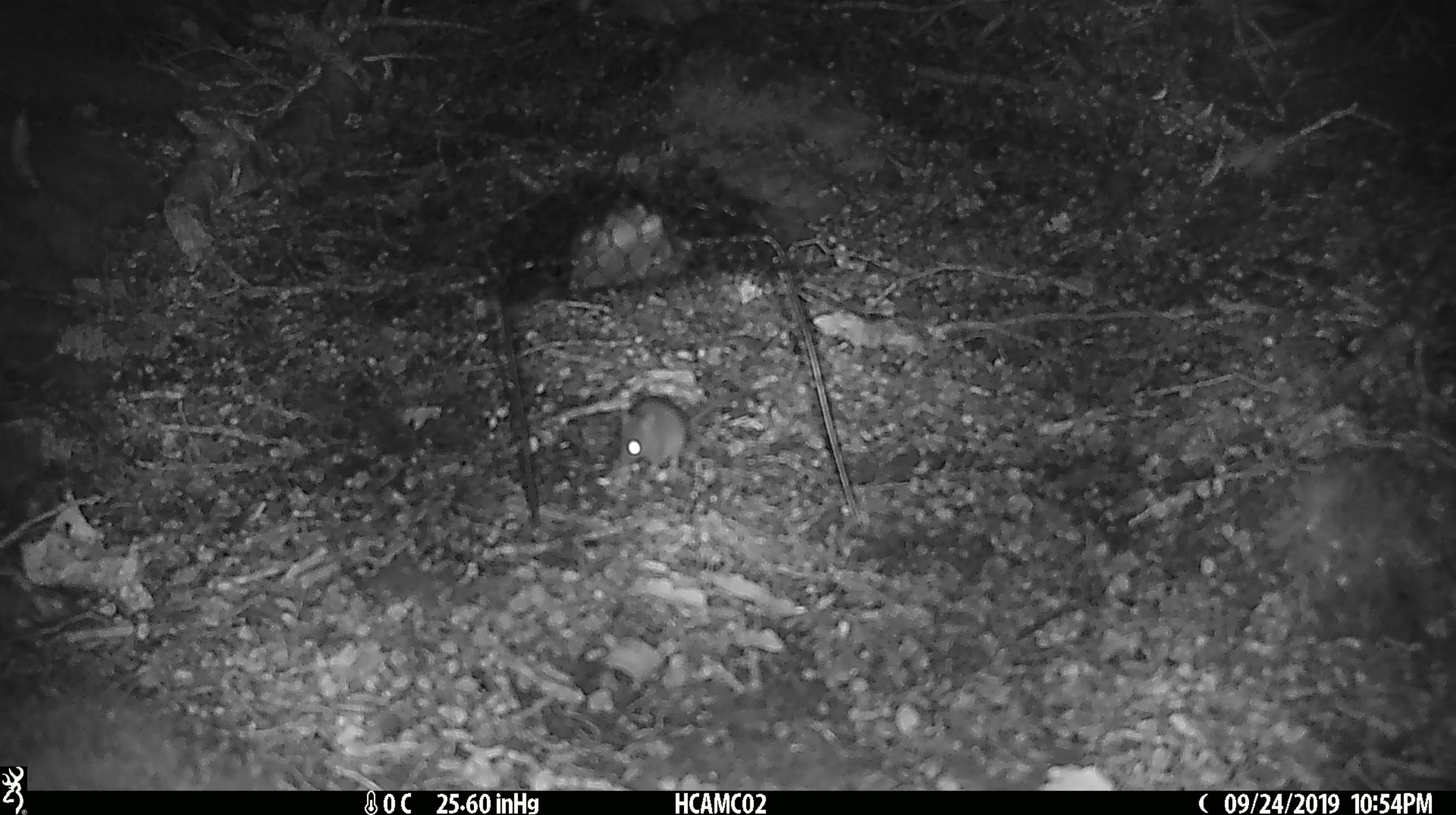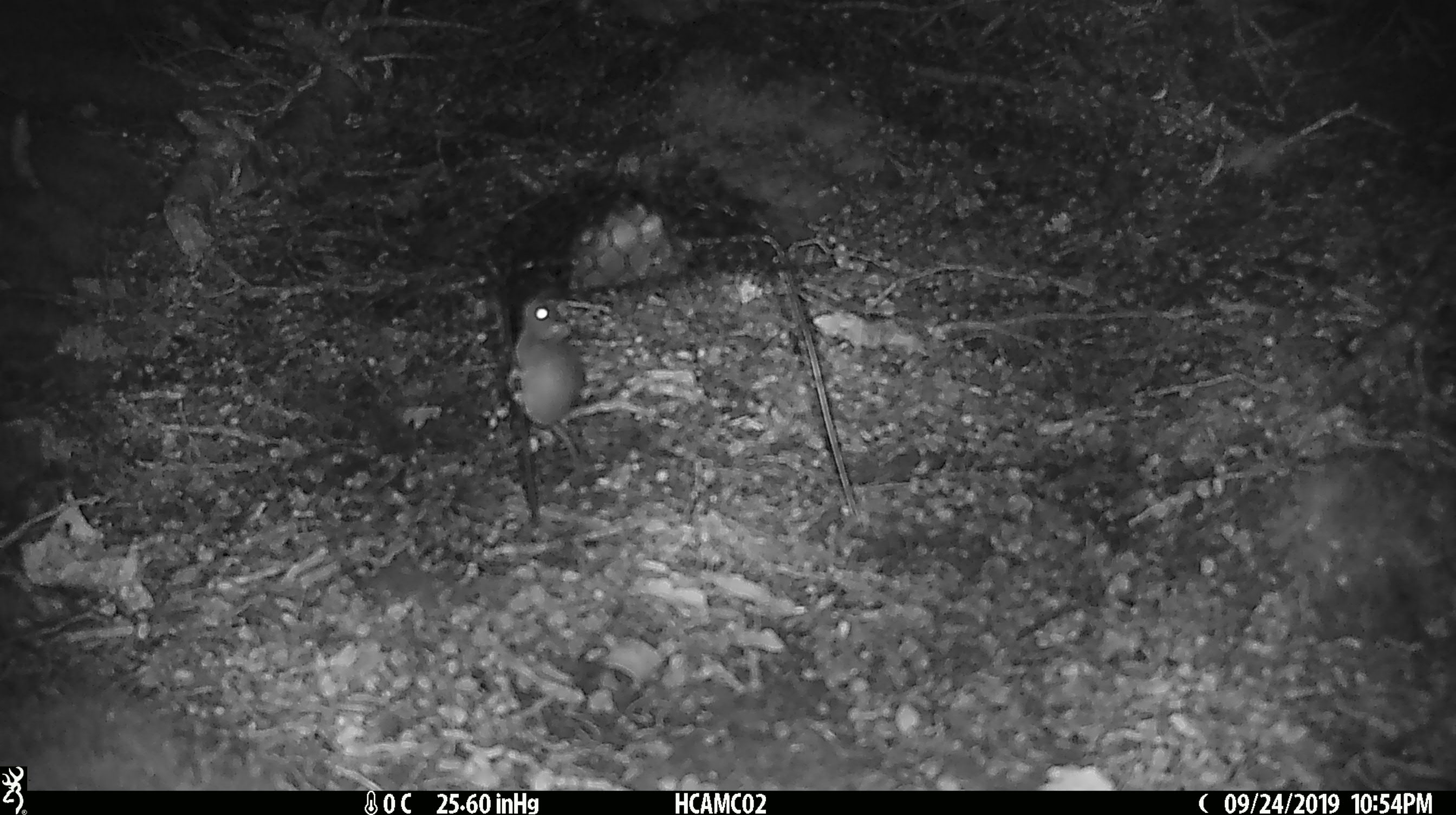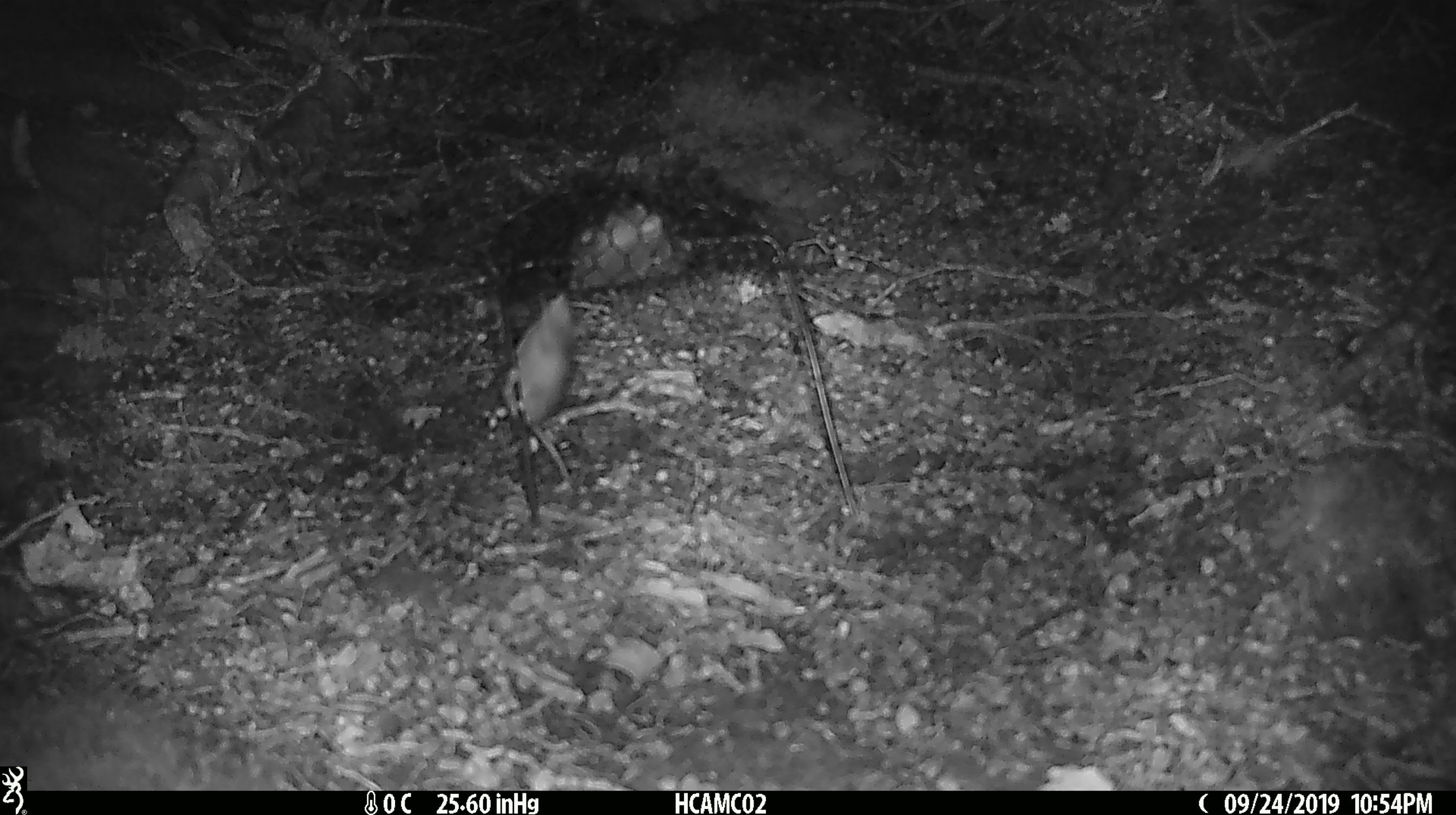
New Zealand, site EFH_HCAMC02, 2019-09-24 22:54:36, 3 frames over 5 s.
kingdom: Animalia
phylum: Chordata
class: Mammalia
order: Rodentia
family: Muridae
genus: Mus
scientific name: Mus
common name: mouse